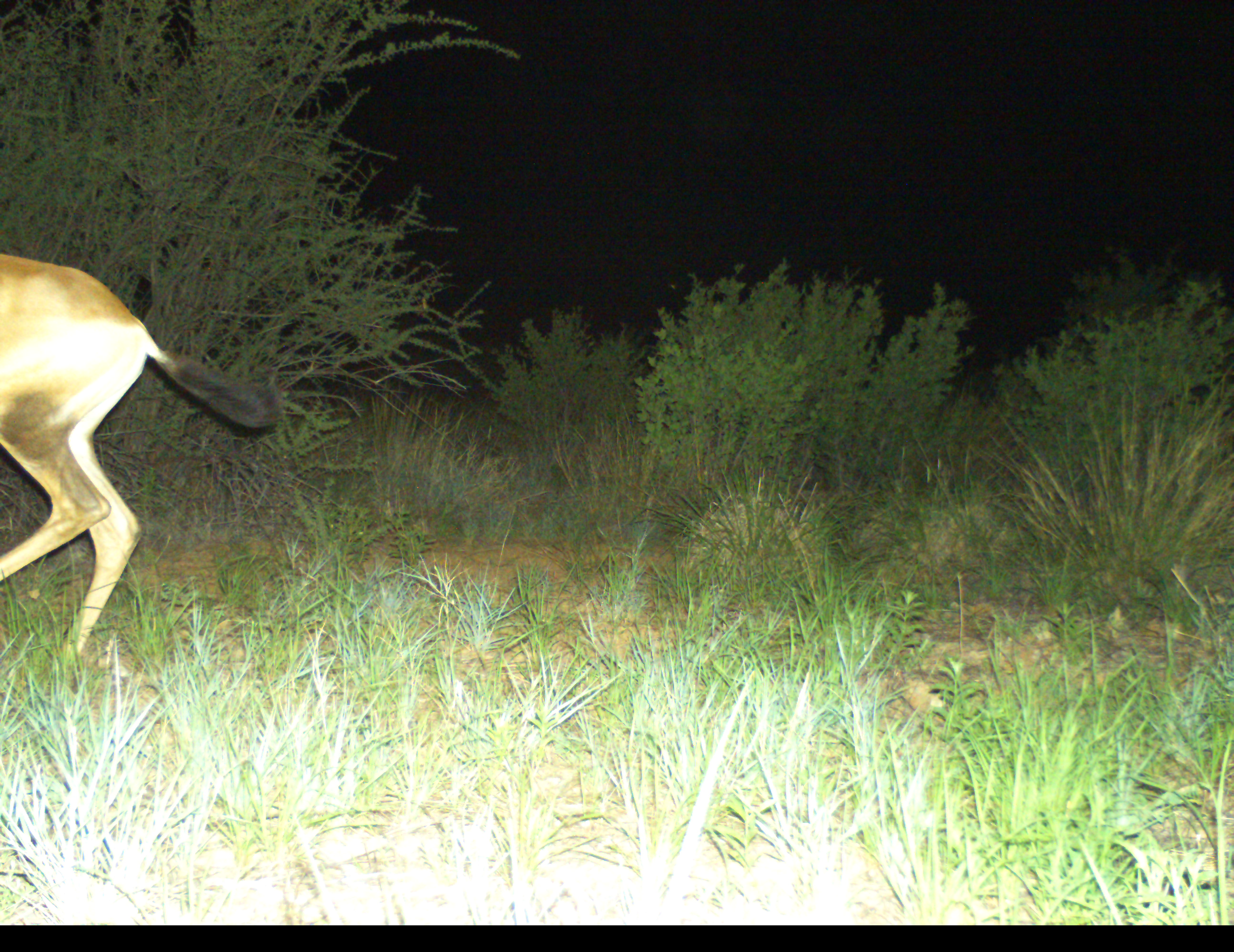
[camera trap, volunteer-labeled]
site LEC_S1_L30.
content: unidentified animal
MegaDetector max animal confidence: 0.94